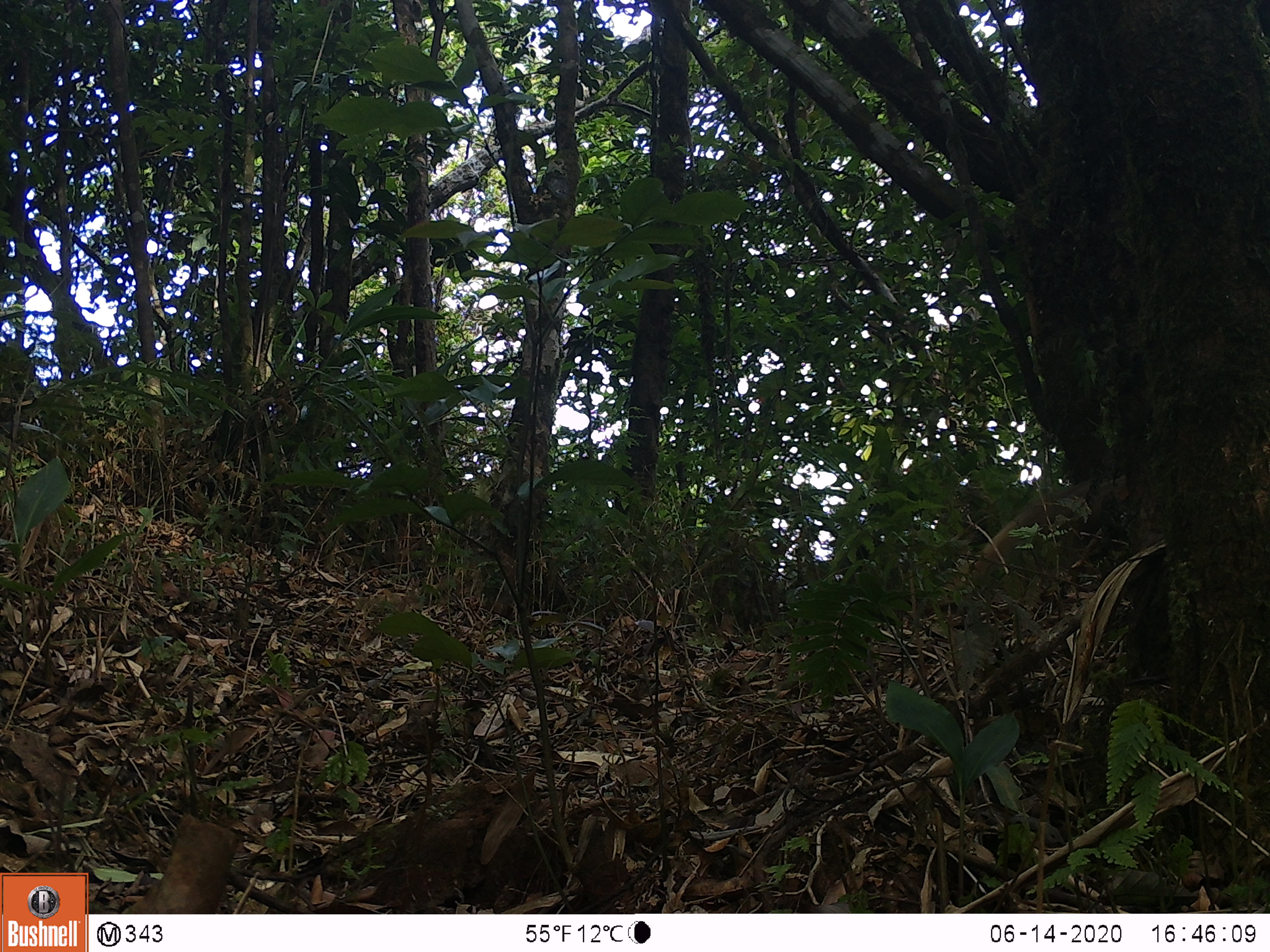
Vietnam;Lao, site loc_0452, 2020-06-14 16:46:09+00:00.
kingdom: Animalia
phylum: Chordata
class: Mammalia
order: Carnivora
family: Herpestidae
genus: Urva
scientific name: Urva urva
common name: crab-eating mongoose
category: crab eating mongoose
Crab eating mongoose (crab-eating mongoose) (Urva urva). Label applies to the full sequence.